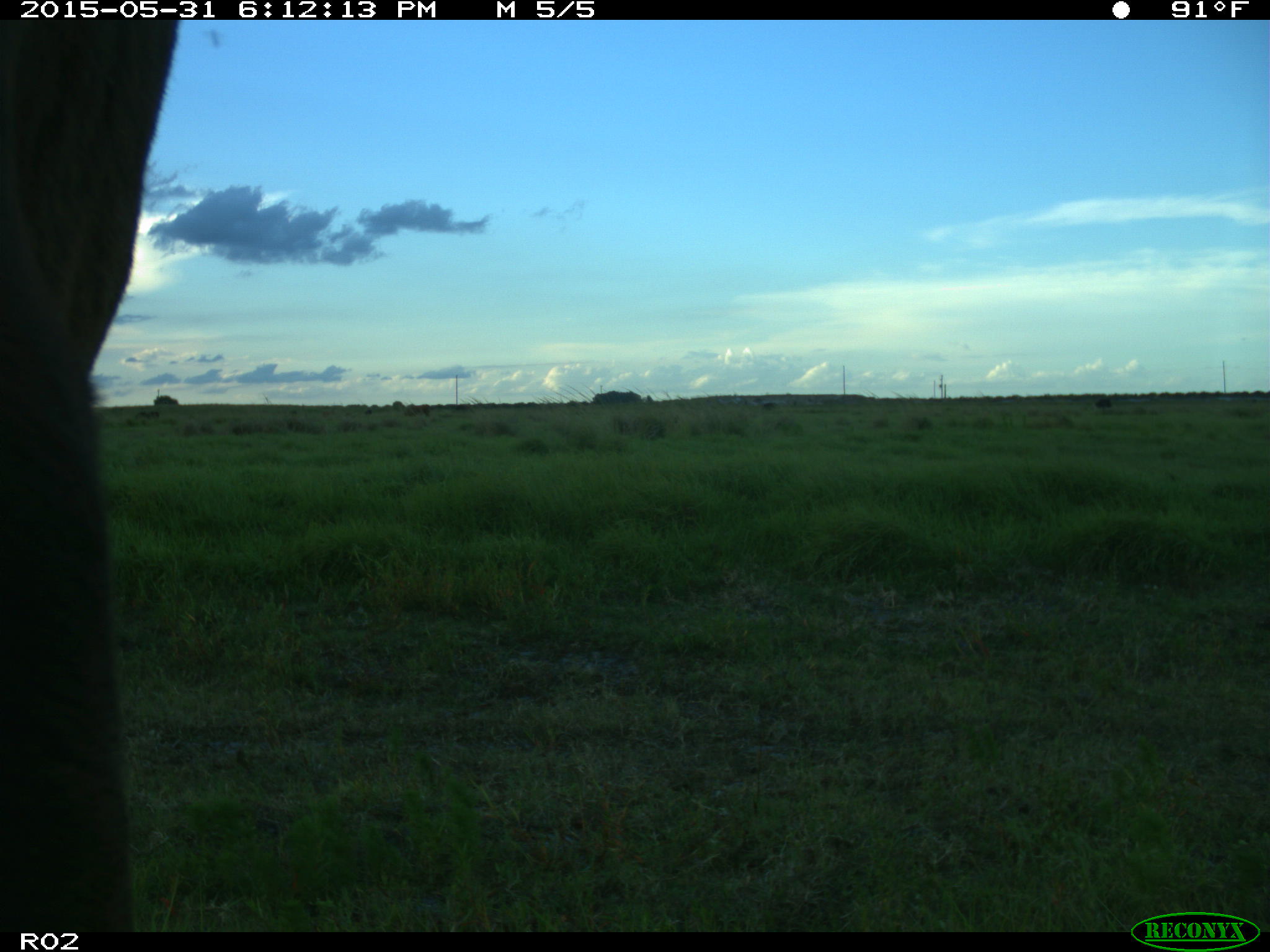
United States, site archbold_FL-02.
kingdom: Animalia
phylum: Chordata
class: Mammalia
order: Artiodactyla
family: Bovidae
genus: Bos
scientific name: Bos taurus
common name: domestic cow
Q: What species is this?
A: Bos taurus (domestic cow).